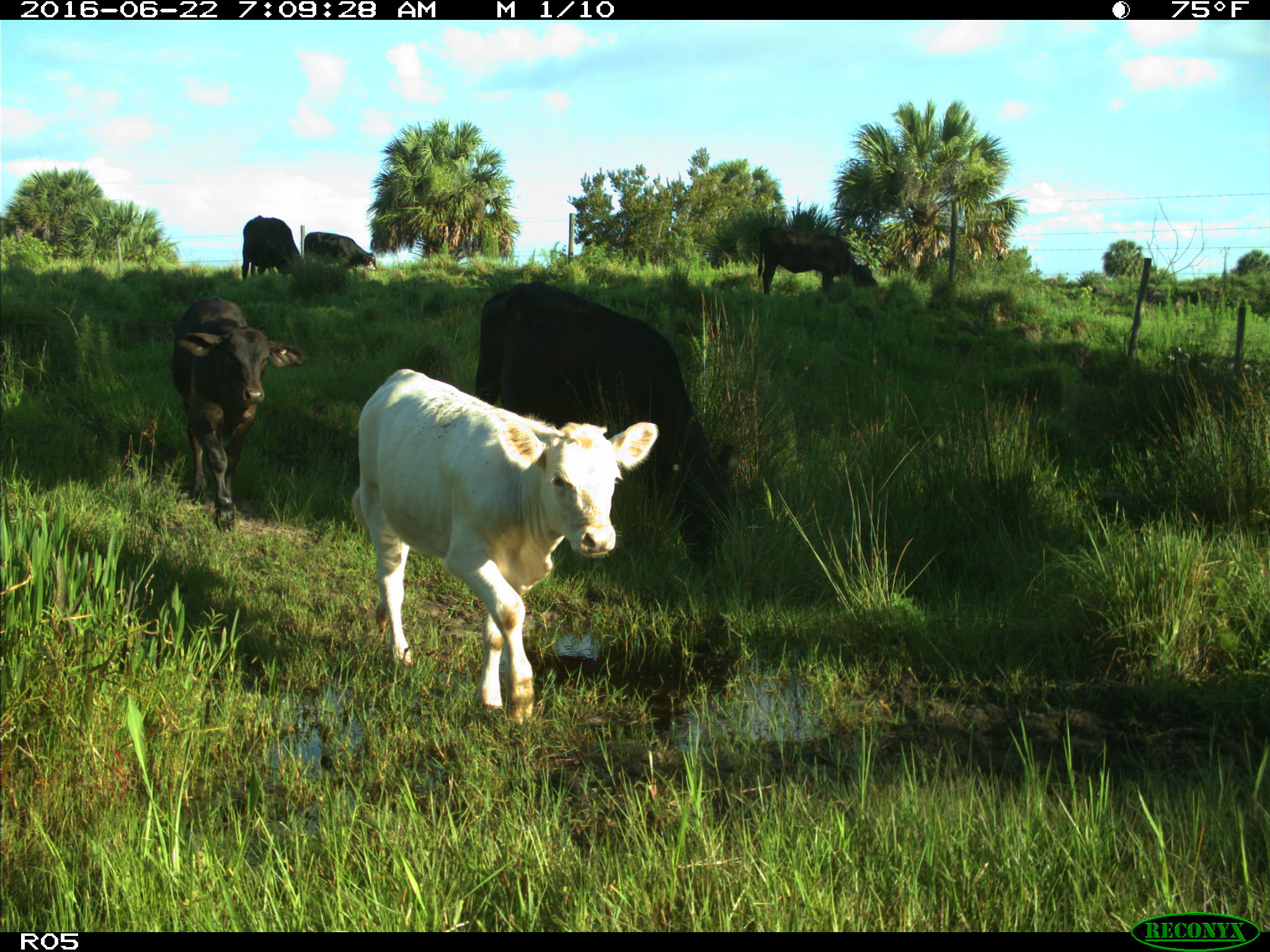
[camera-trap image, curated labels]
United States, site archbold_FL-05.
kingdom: Animalia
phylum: Chordata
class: Mammalia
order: Artiodactyla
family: Bovidae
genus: Bos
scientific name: Bos taurus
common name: domestic cow